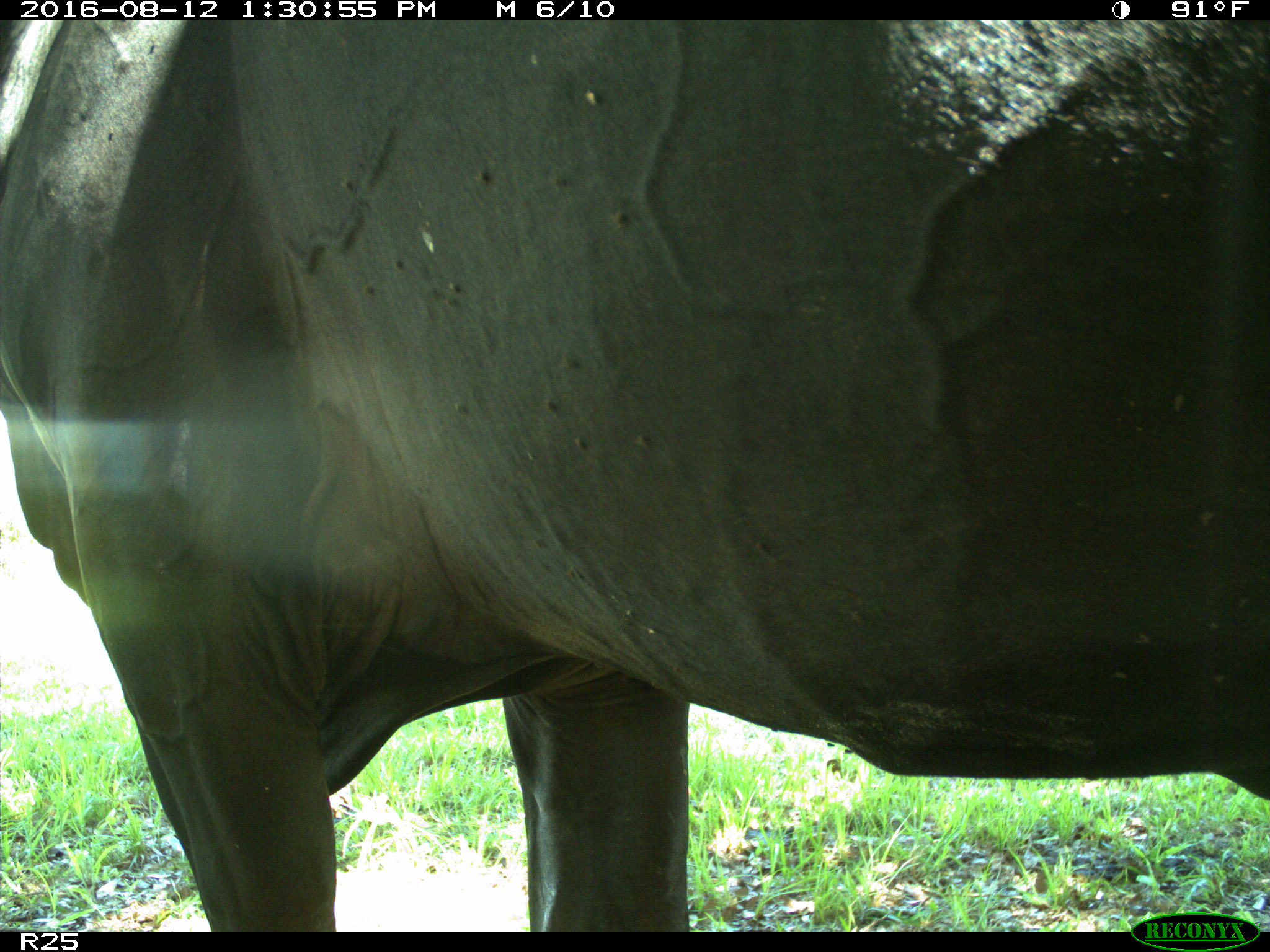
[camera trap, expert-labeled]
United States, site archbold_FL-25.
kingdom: Animalia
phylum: Chordata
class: Mammalia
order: Artiodactyla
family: Bovidae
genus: Bos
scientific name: Bos taurus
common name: domestic cow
Bos taurus (domestic cow).